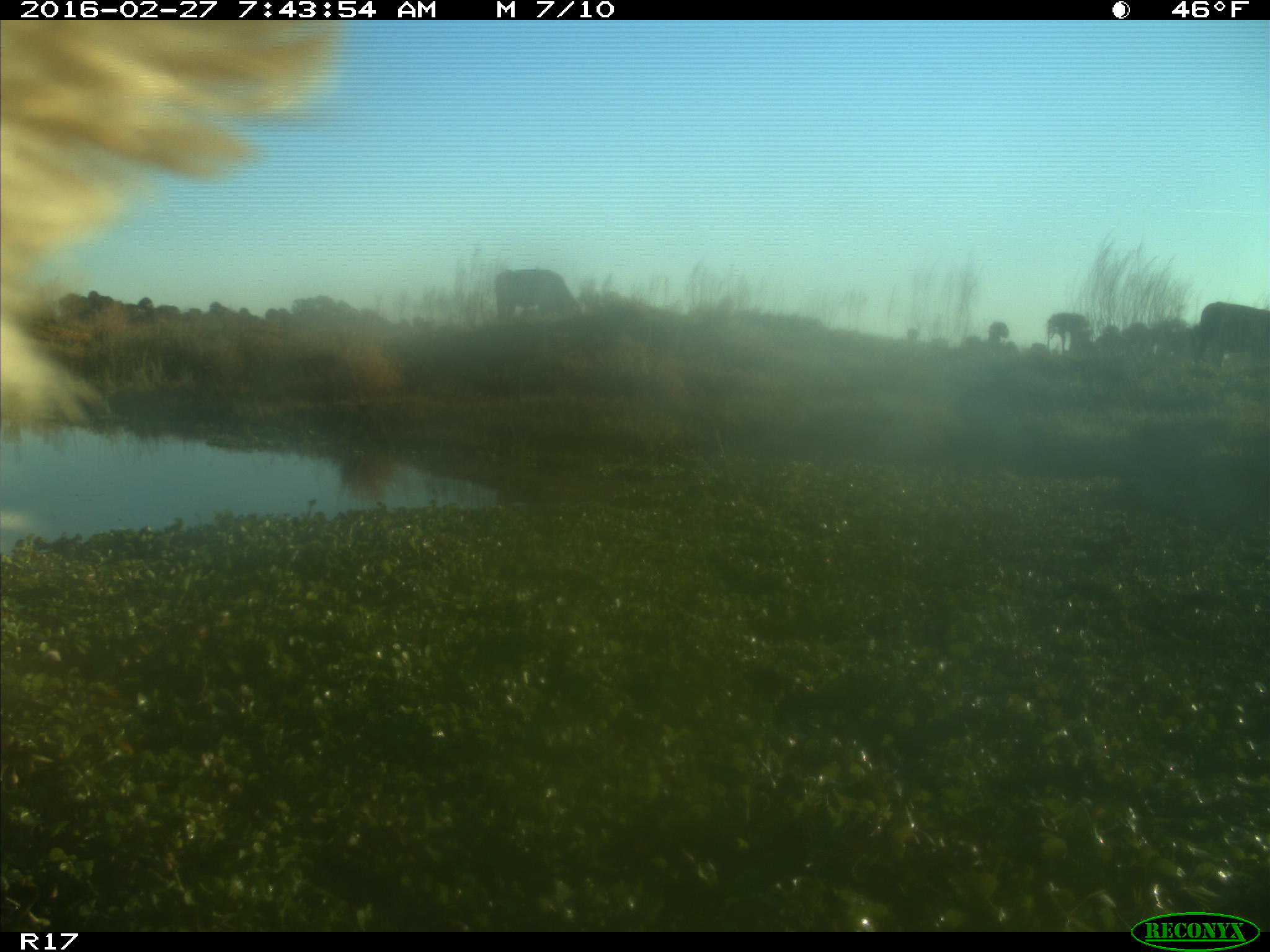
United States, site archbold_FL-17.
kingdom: Animalia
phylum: Chordata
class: Mammalia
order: Artiodactyla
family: Bovidae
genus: Bos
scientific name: Bos taurus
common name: domestic cow